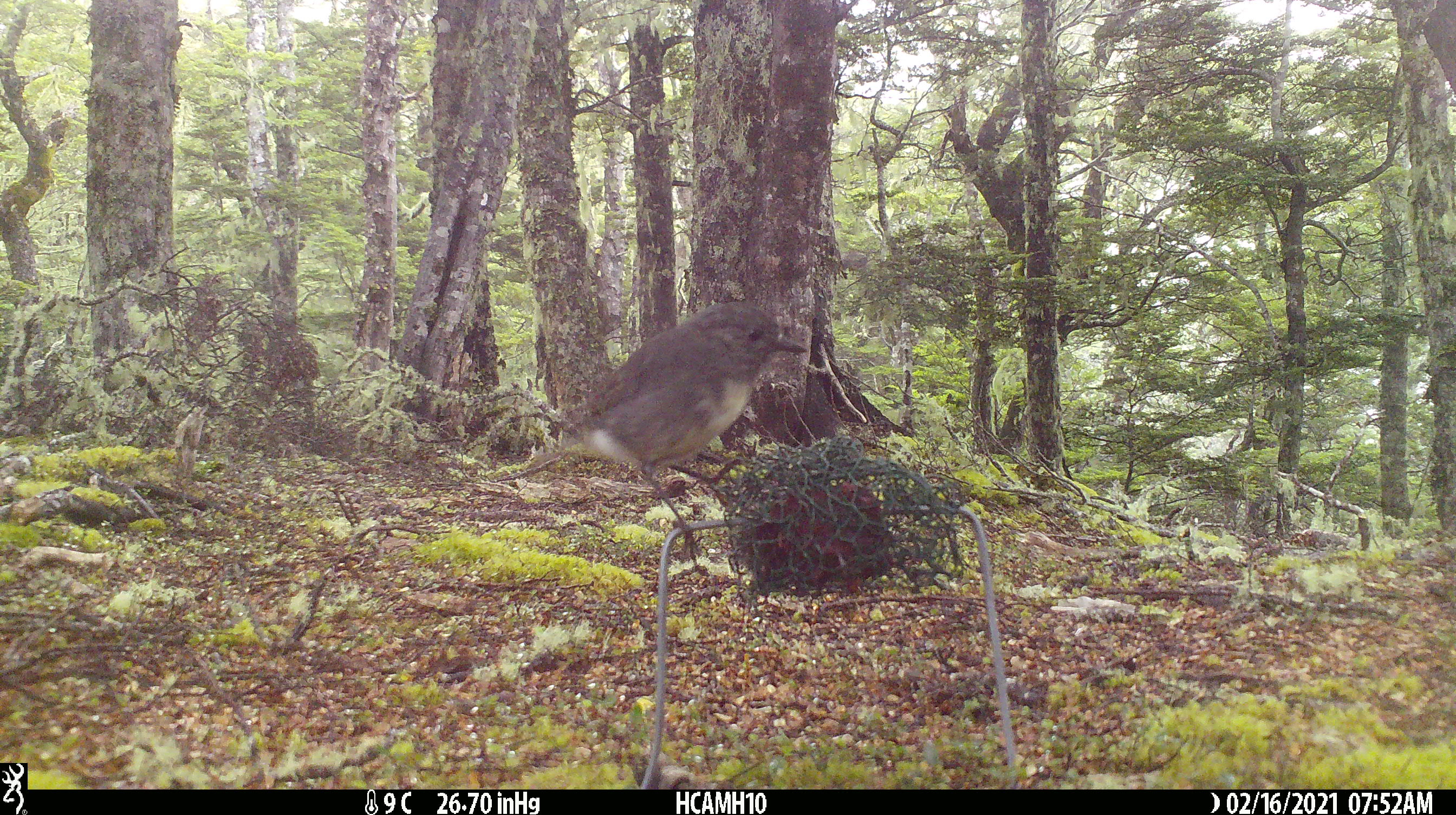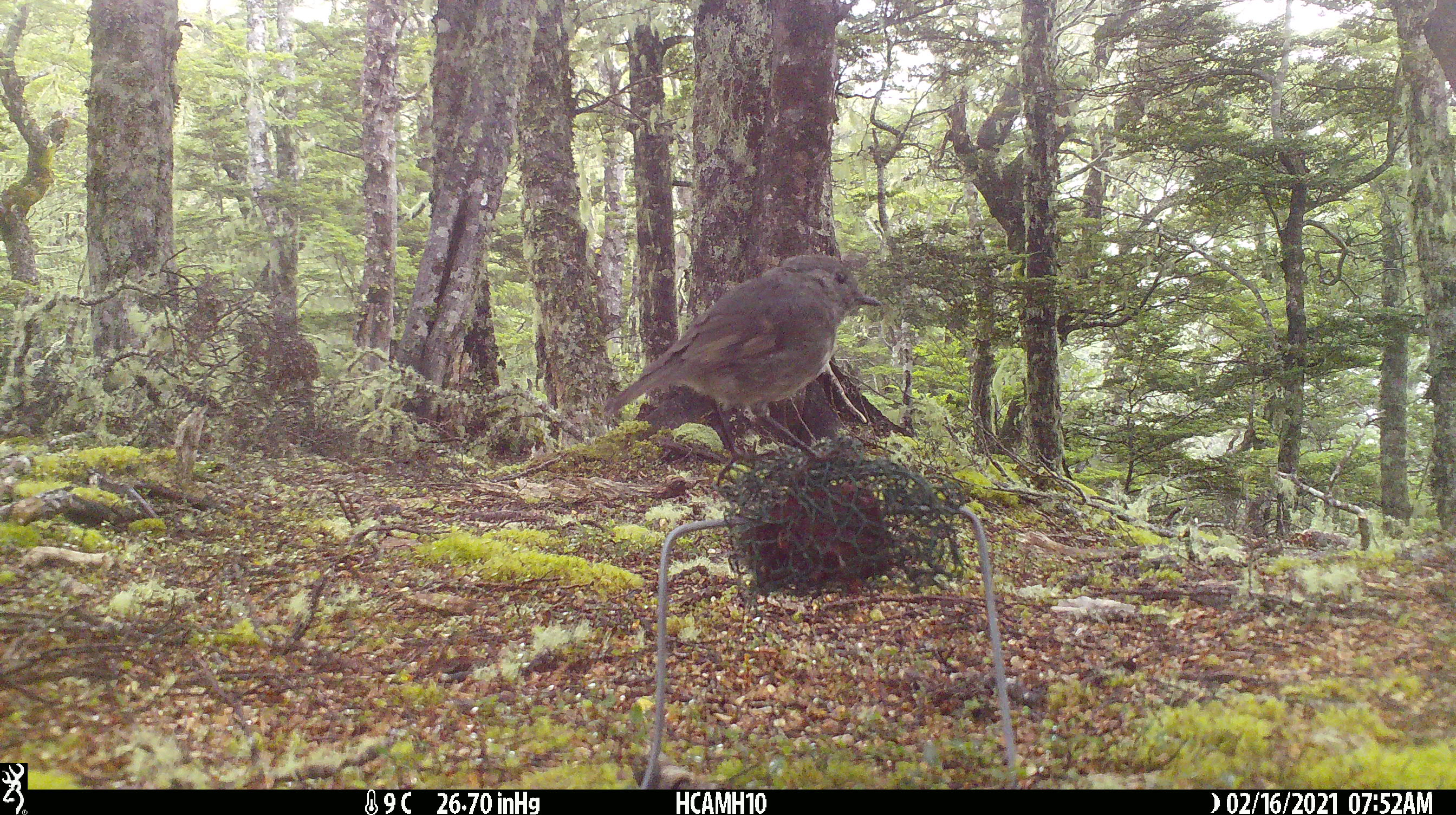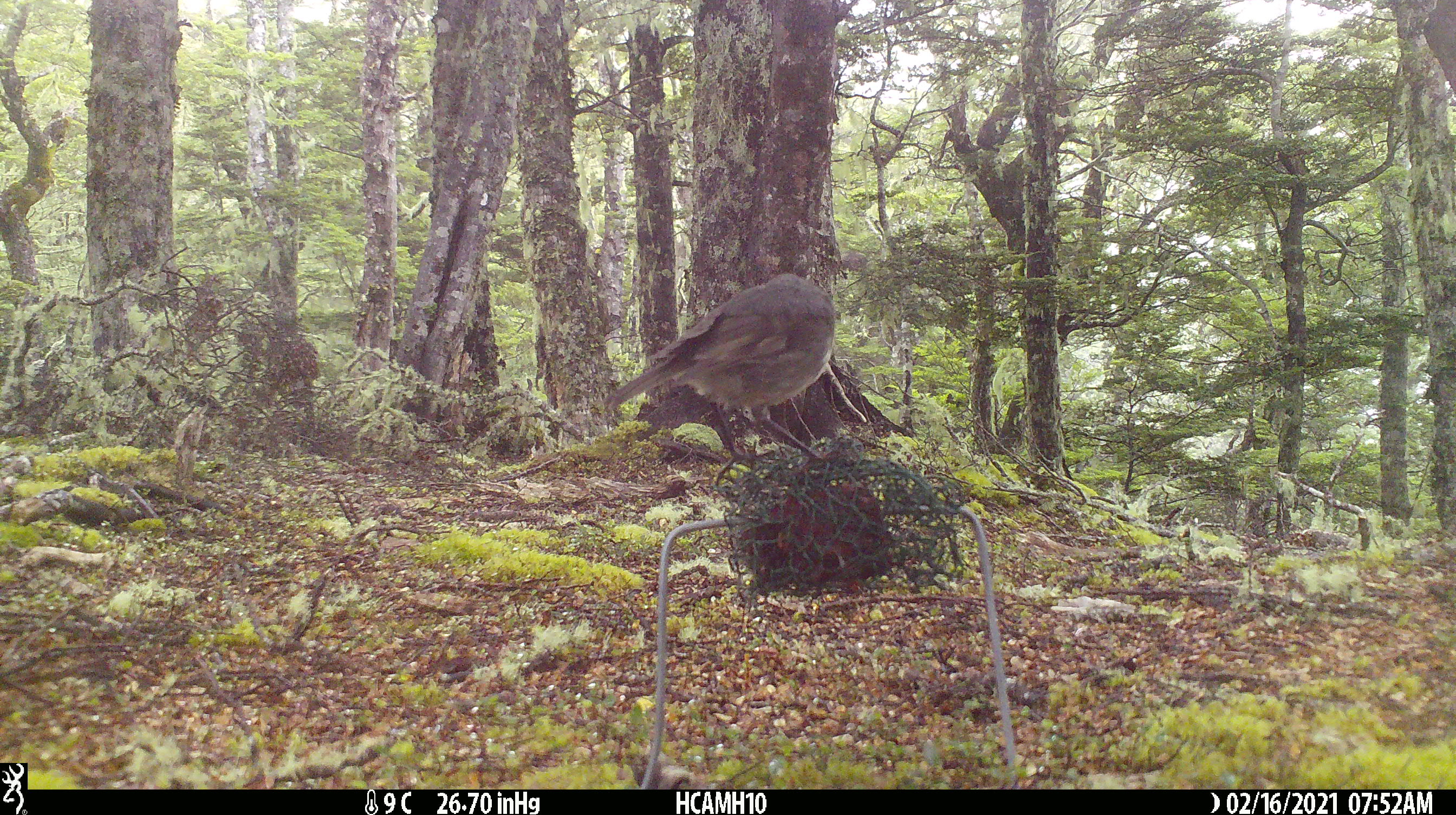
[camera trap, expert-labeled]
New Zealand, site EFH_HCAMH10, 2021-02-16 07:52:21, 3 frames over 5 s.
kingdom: Animalia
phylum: Chordata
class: Aves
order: Passeriformes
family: Petroicidae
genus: Petroica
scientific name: Petroica australis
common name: new zealand robin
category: robin